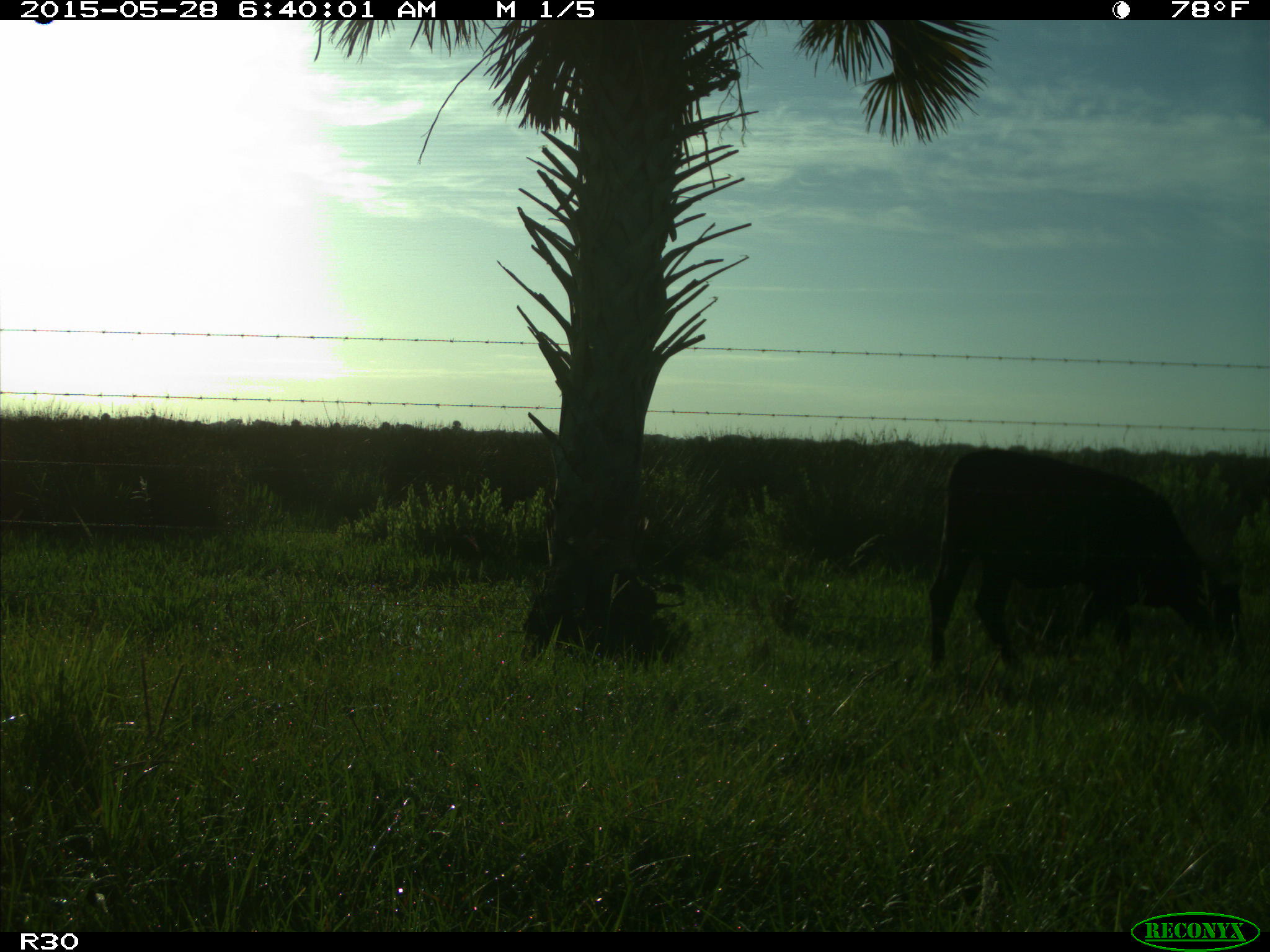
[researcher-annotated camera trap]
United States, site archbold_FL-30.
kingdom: Animalia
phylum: Chordata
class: Mammalia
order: Artiodactyla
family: Bovidae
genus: Bos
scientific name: Bos taurus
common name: domestic cow